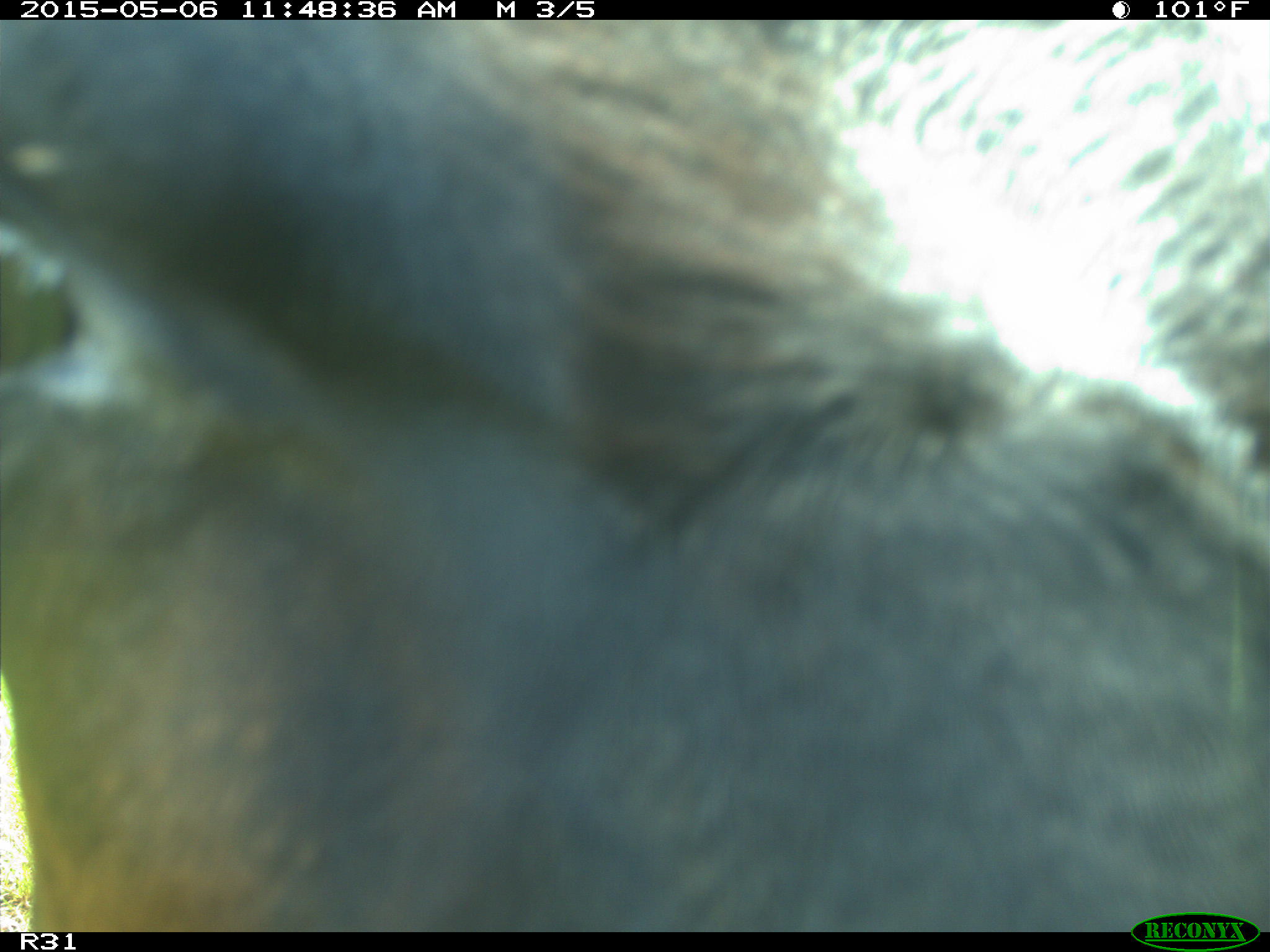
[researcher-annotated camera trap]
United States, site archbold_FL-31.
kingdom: Animalia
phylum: Chordata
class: Mammalia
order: Artiodactyla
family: Bovidae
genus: Bos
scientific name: Bos taurus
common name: domestic cow